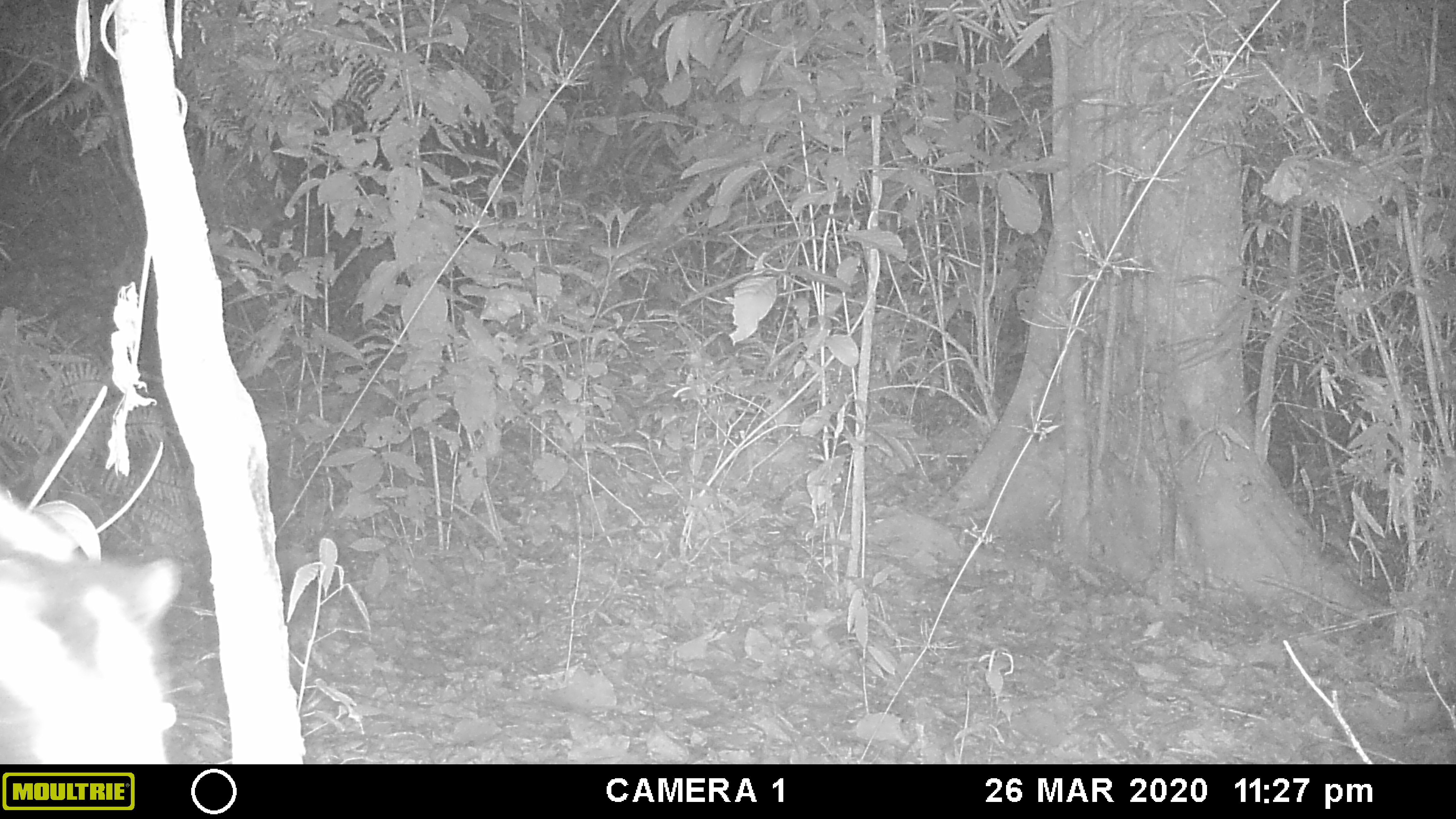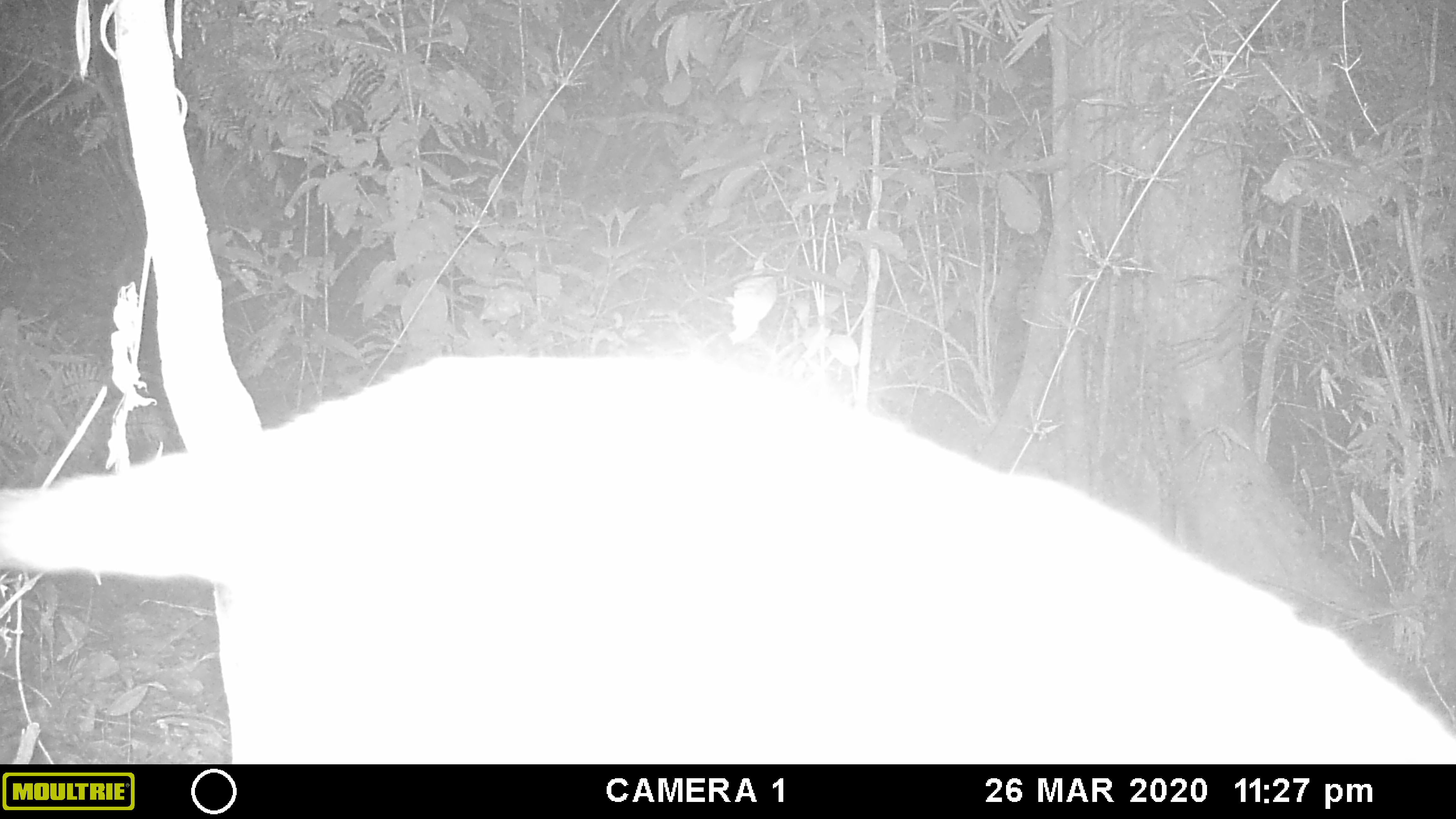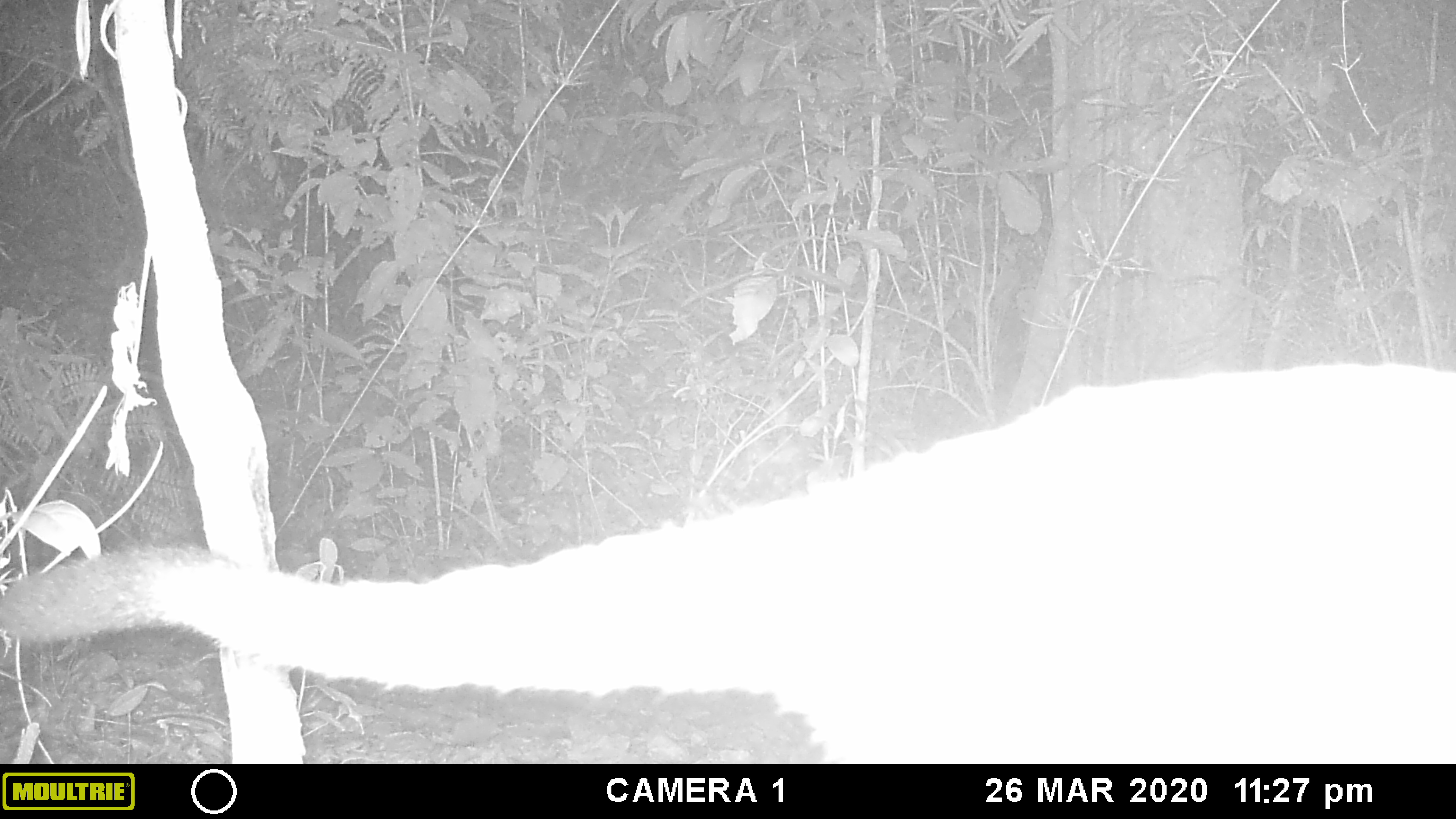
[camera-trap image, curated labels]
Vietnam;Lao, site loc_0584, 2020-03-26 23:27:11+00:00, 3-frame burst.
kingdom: Animalia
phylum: Chordata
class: Mammalia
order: Carnivora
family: Viverridae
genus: Paguma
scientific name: Paguma larvata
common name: masked palm civet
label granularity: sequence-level